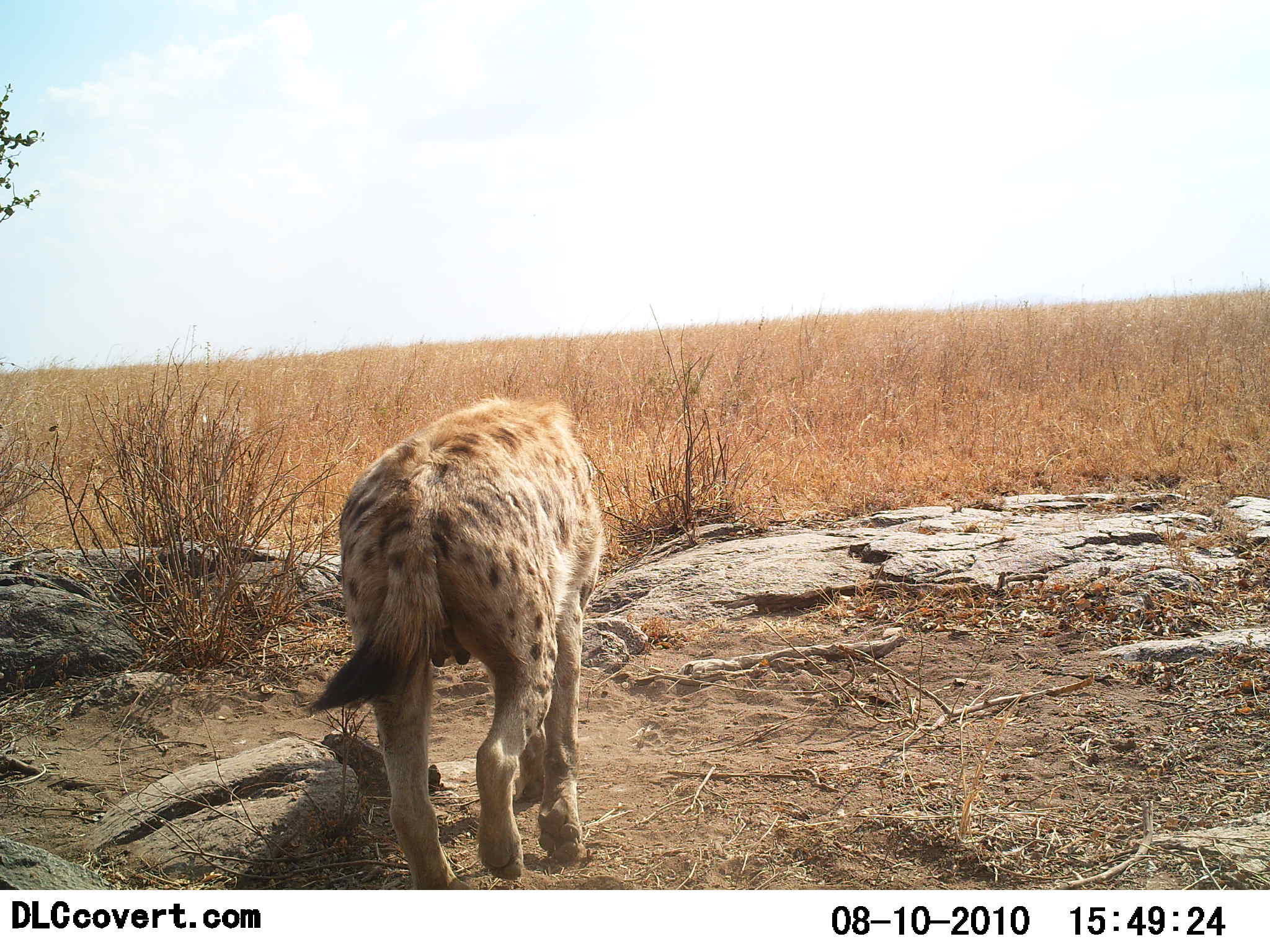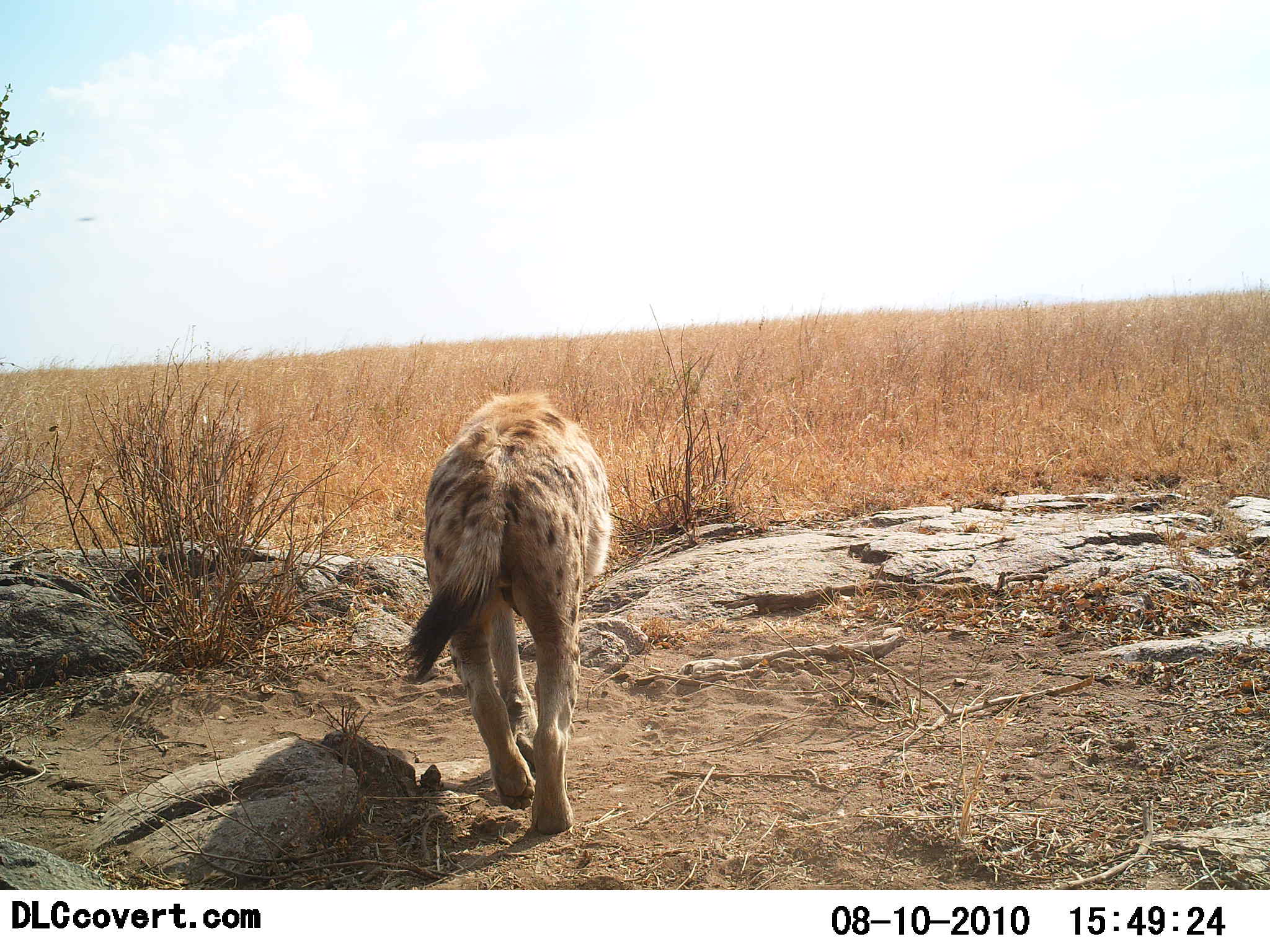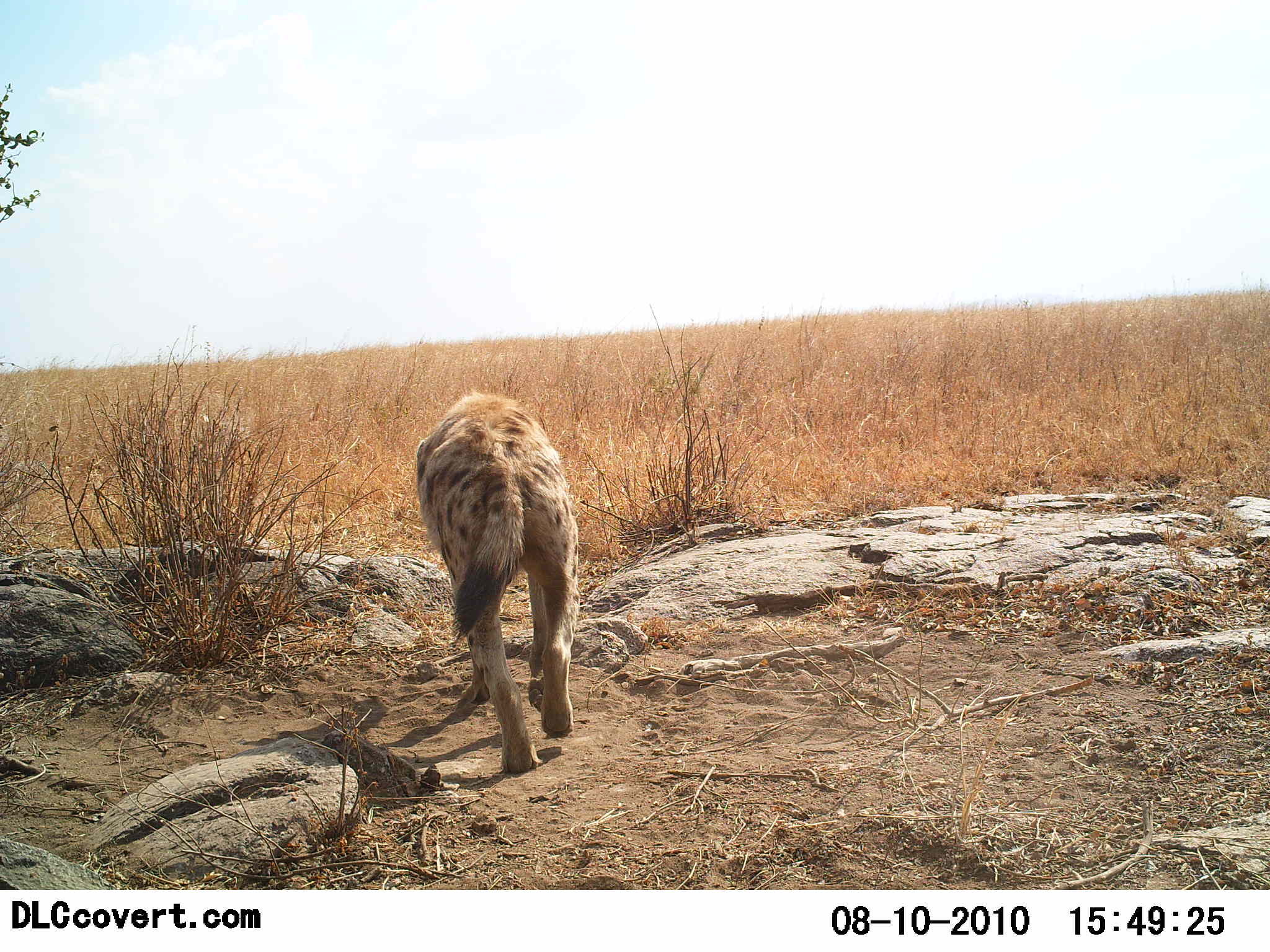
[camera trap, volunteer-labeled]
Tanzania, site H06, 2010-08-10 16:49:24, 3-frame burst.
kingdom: Animalia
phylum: Chordata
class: Mammalia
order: Carnivora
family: Hyaenidae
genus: Crocuta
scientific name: Crocuta crocuta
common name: spotted hyena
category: hyenaspotted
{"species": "hyenaspotted (spotted hyena) (Crocuta crocuta)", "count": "1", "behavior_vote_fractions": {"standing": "0%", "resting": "0%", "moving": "100%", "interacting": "0%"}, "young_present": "0%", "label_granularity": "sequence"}